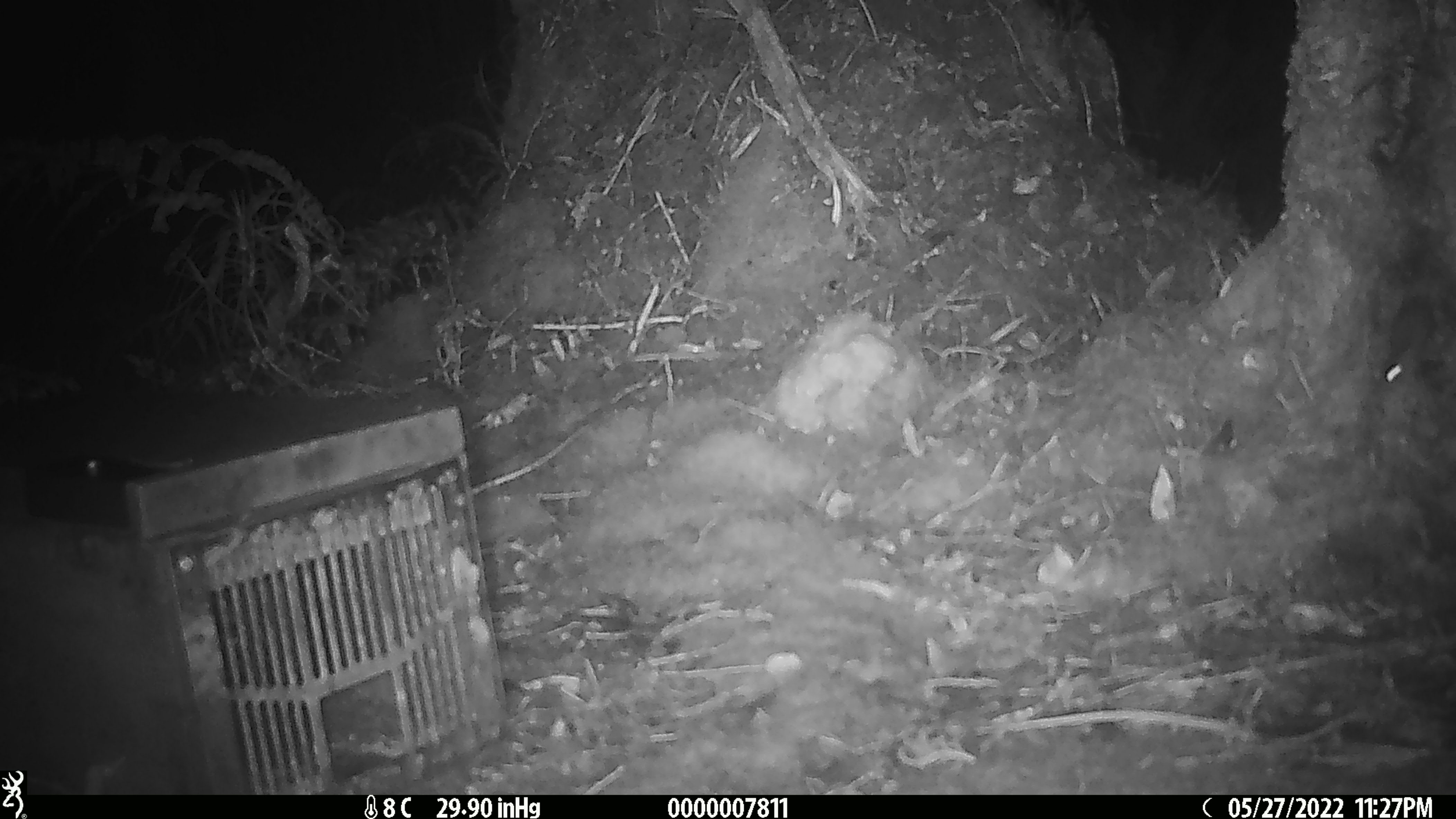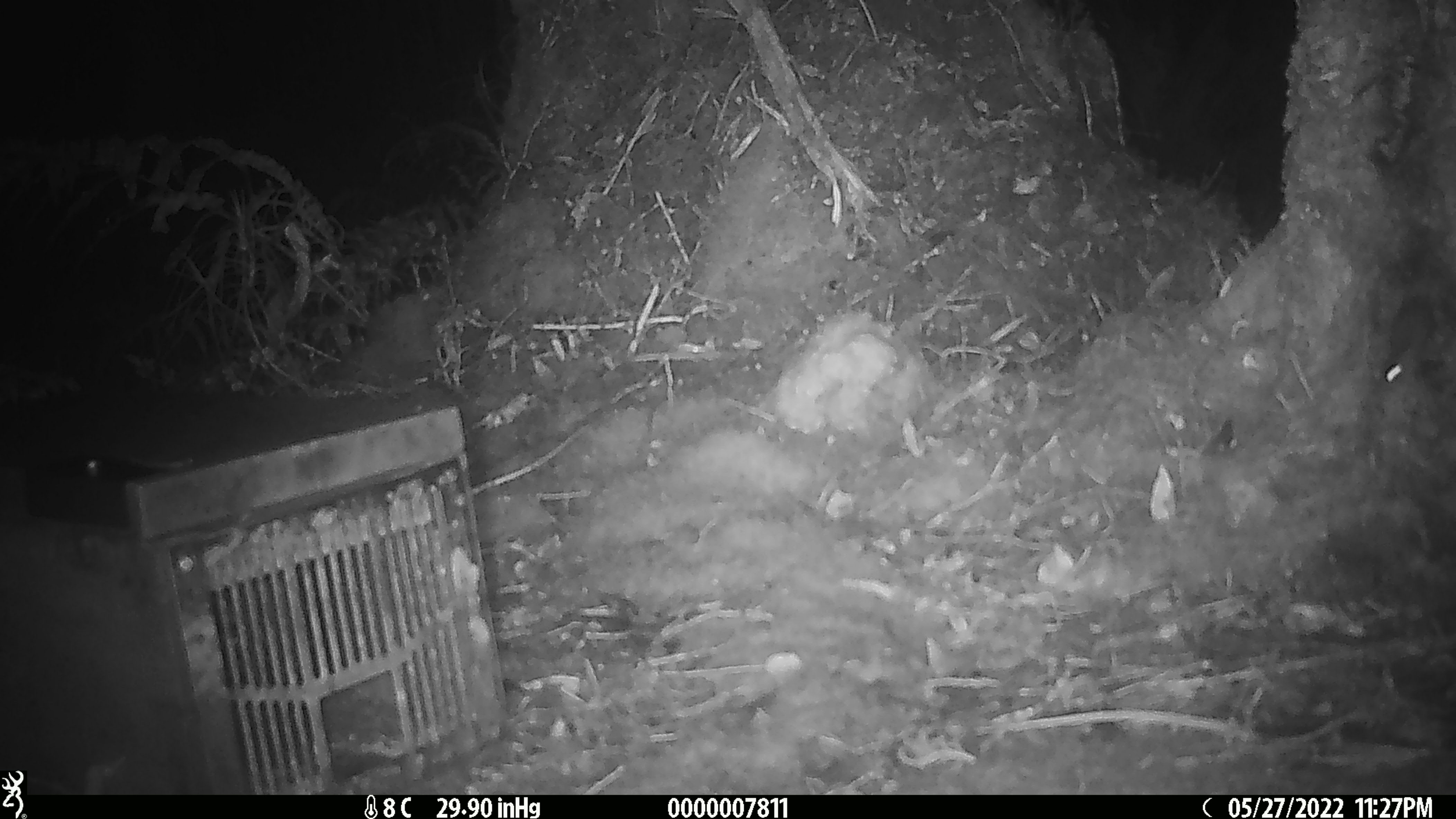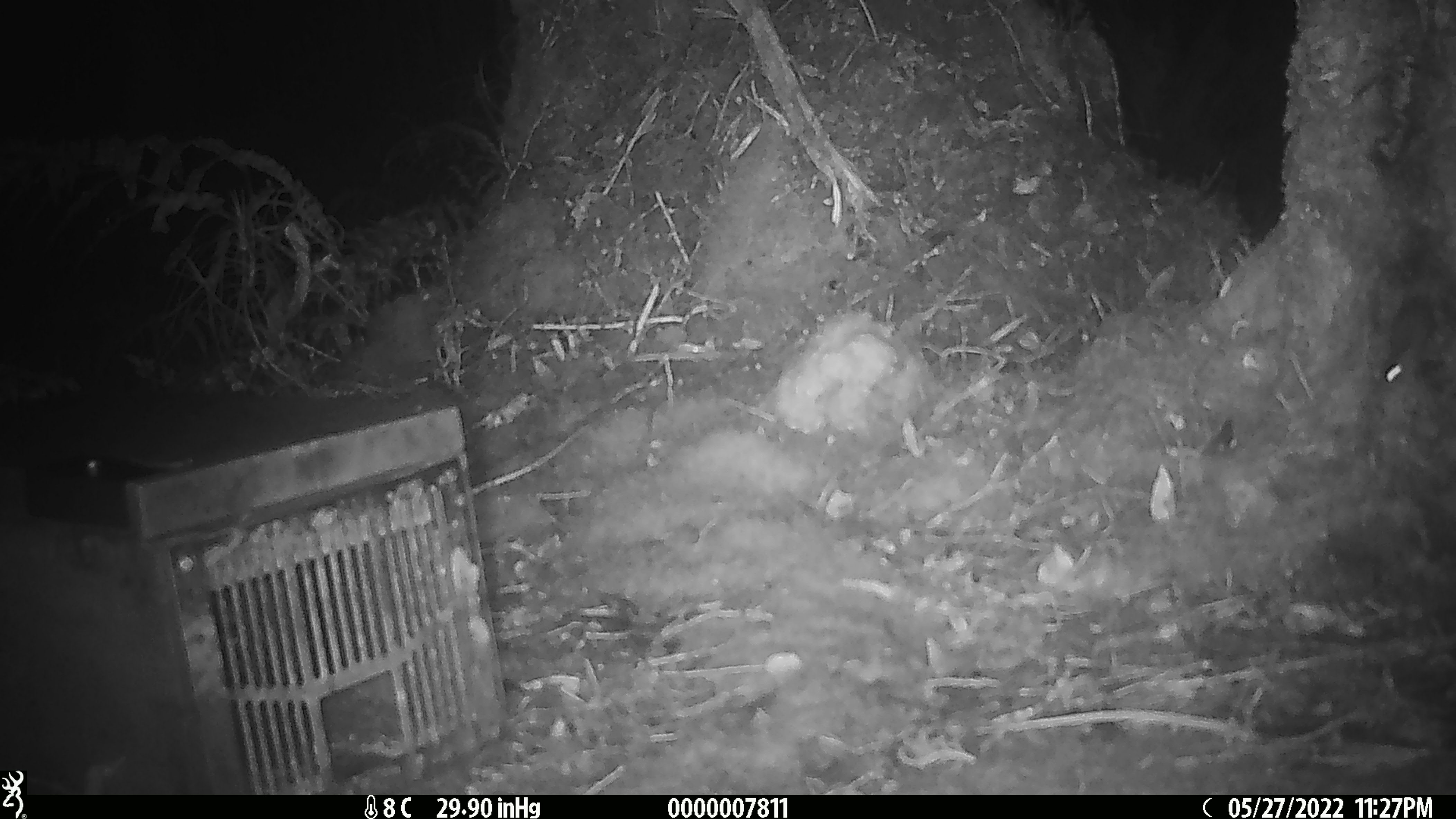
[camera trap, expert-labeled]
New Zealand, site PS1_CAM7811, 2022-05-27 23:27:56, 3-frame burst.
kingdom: Animalia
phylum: Chordata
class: Mammalia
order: Rodentia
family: Muridae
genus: Mus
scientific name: Mus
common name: mouse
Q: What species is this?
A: Mouse (Mus).